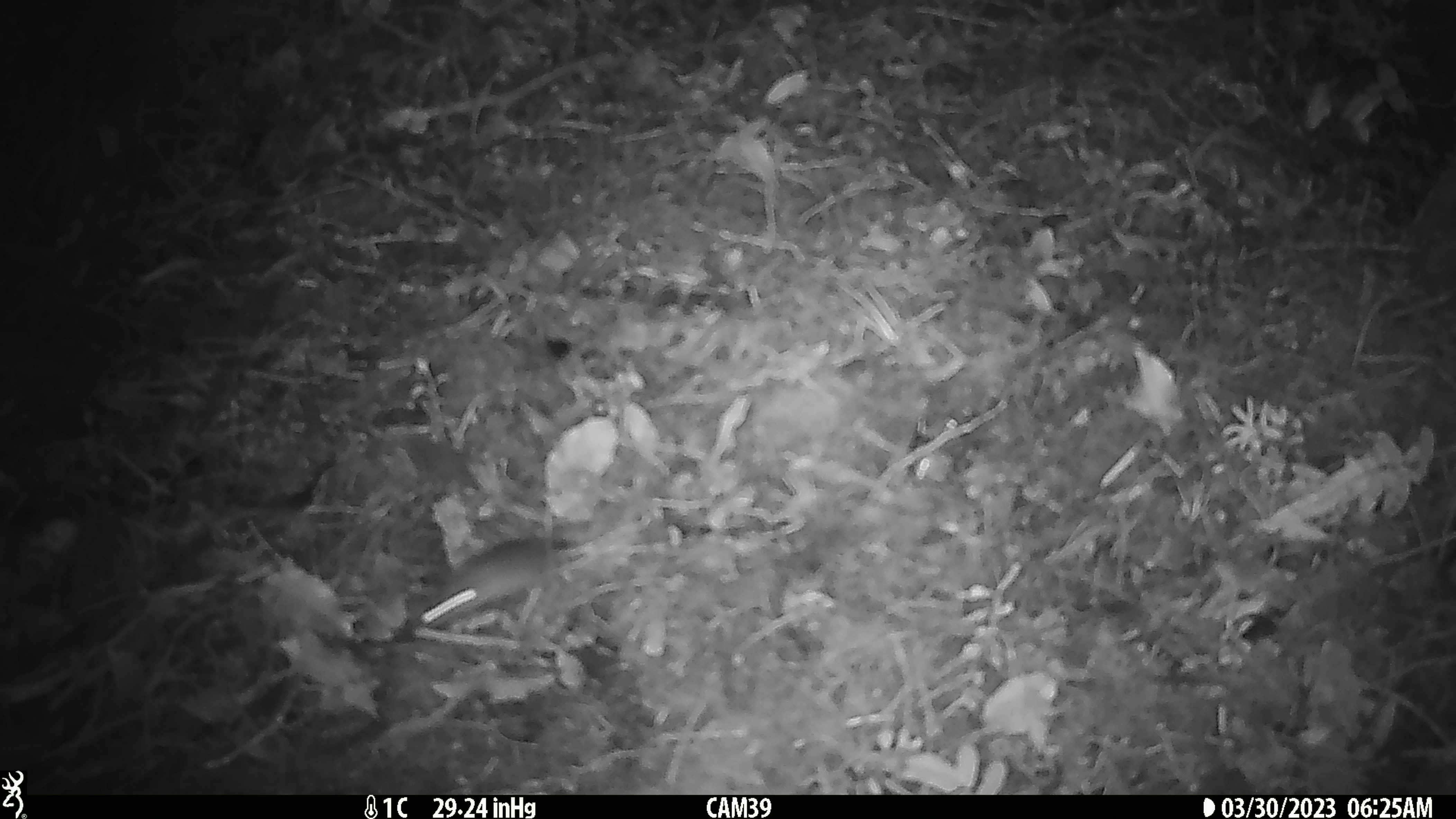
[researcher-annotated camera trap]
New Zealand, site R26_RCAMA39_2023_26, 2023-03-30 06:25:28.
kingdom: Animalia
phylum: Chordata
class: Mammalia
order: Rodentia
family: Muridae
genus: Mus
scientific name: Mus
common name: mouse